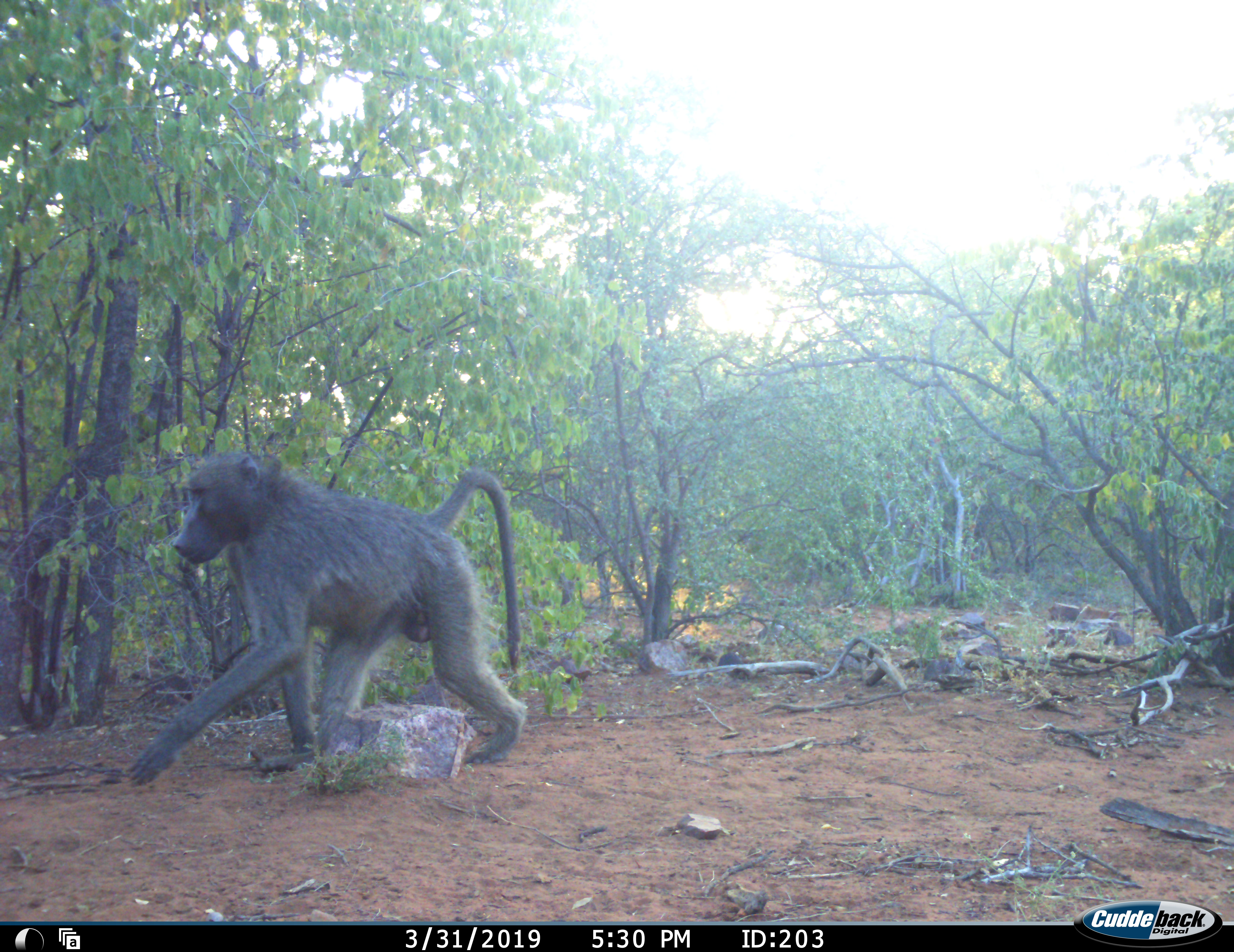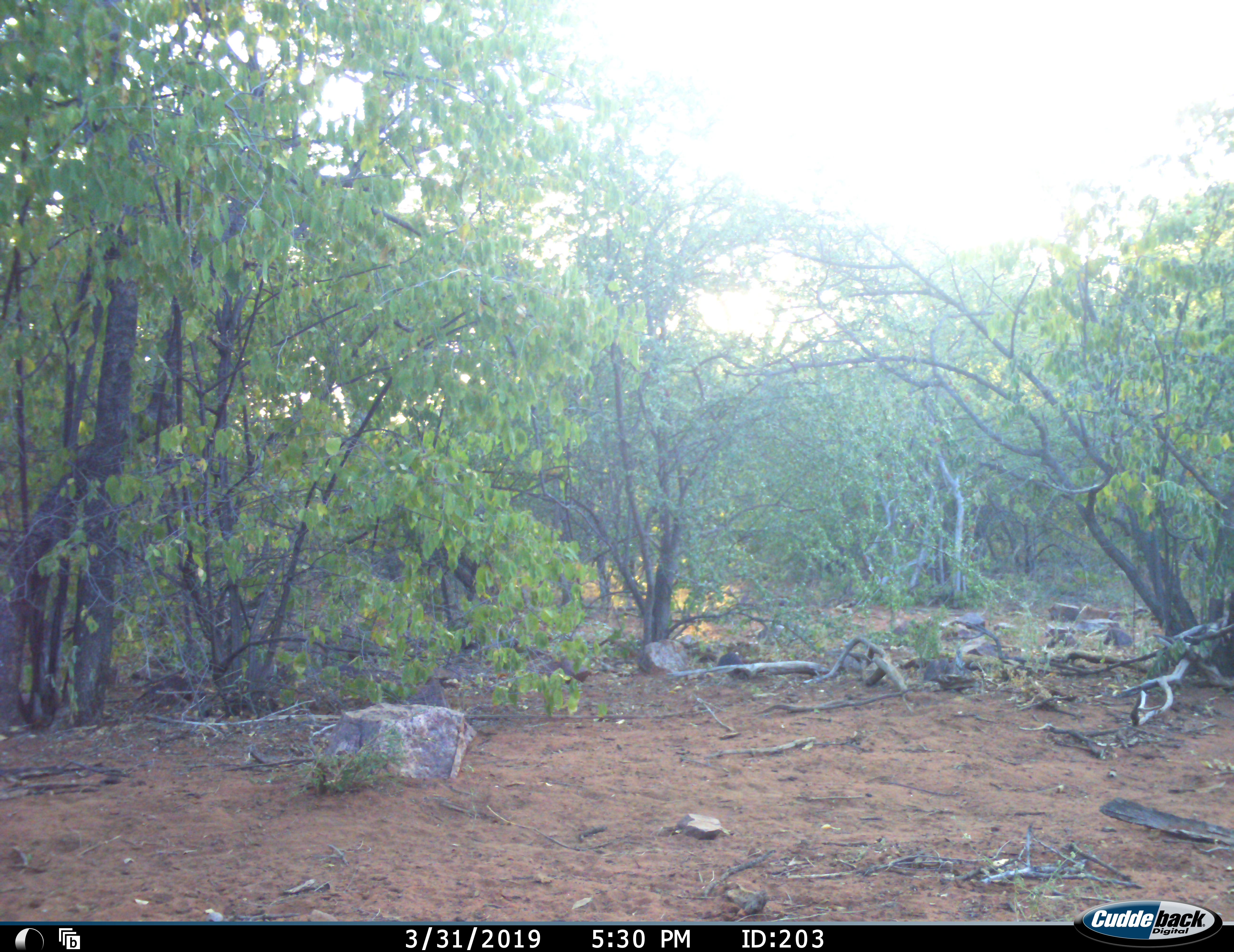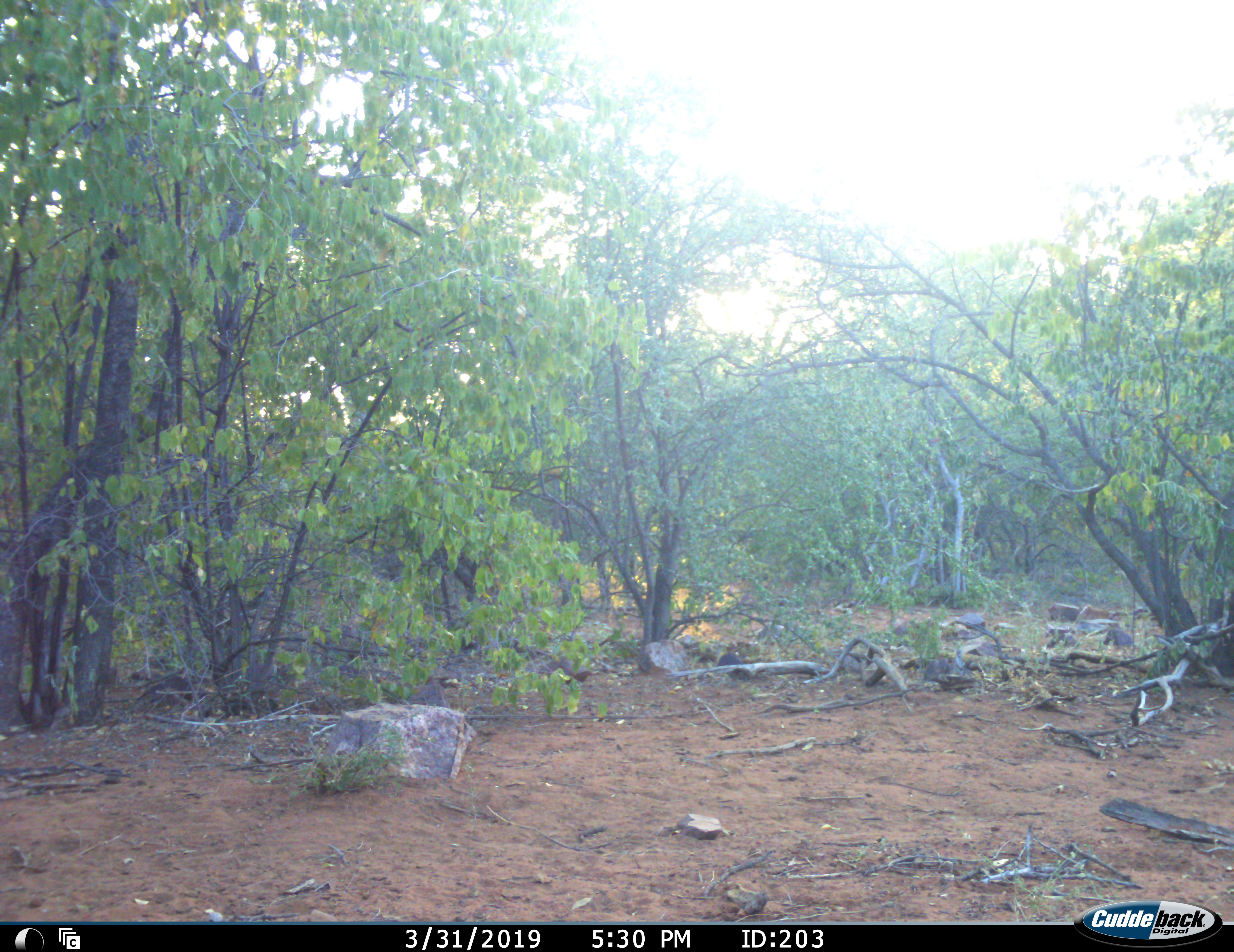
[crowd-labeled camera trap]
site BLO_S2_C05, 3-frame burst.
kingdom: Animalia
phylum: Chordata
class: Mammalia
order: Primates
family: Cercopithecidae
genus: Papio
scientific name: Papio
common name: baboon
Baboon (Papio), count 1. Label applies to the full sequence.